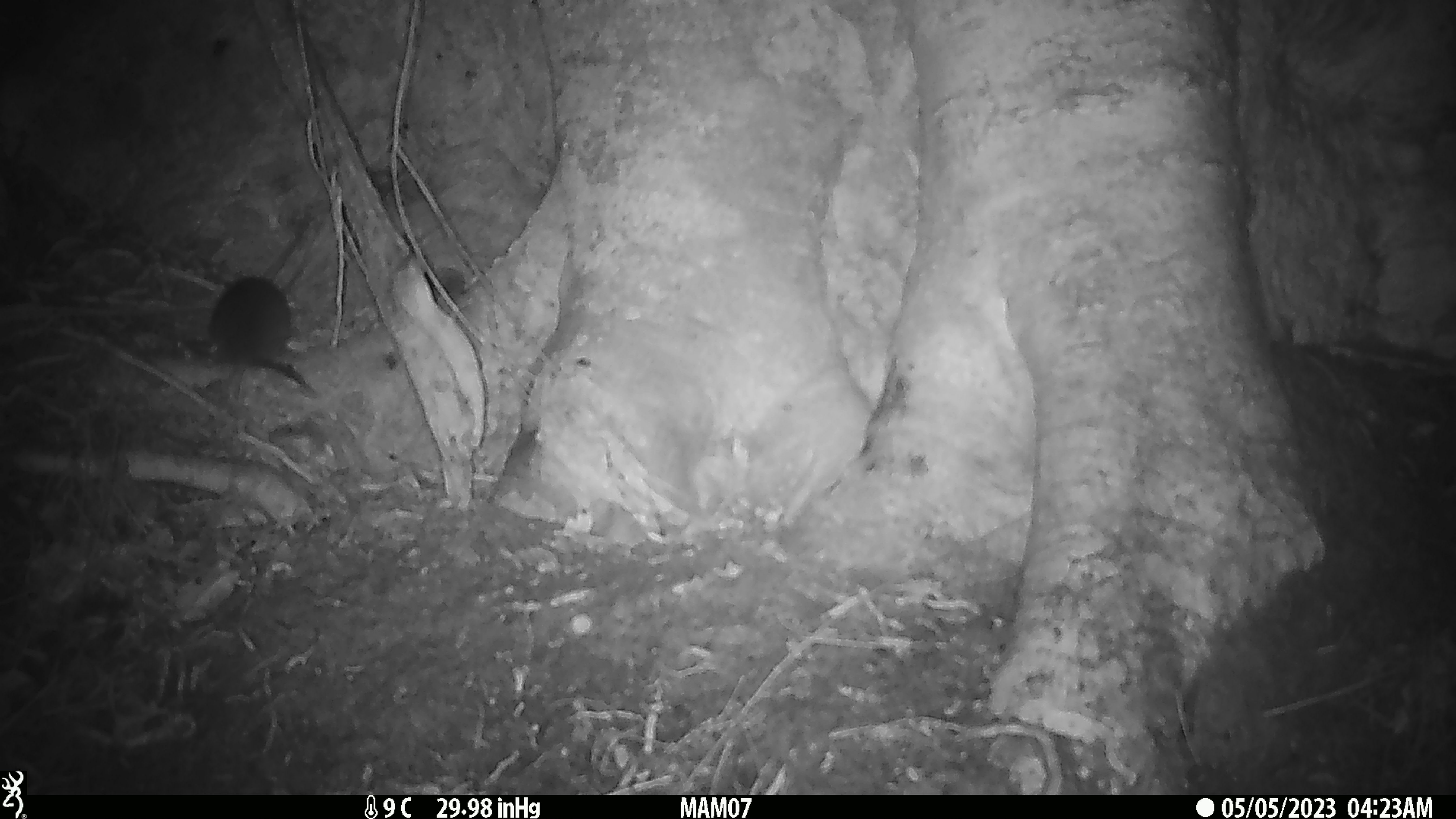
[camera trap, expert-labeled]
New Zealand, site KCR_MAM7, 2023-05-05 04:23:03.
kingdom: Animalia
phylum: Chordata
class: Mammalia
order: Rodentia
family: Muridae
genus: Rattus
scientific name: Rattus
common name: rat